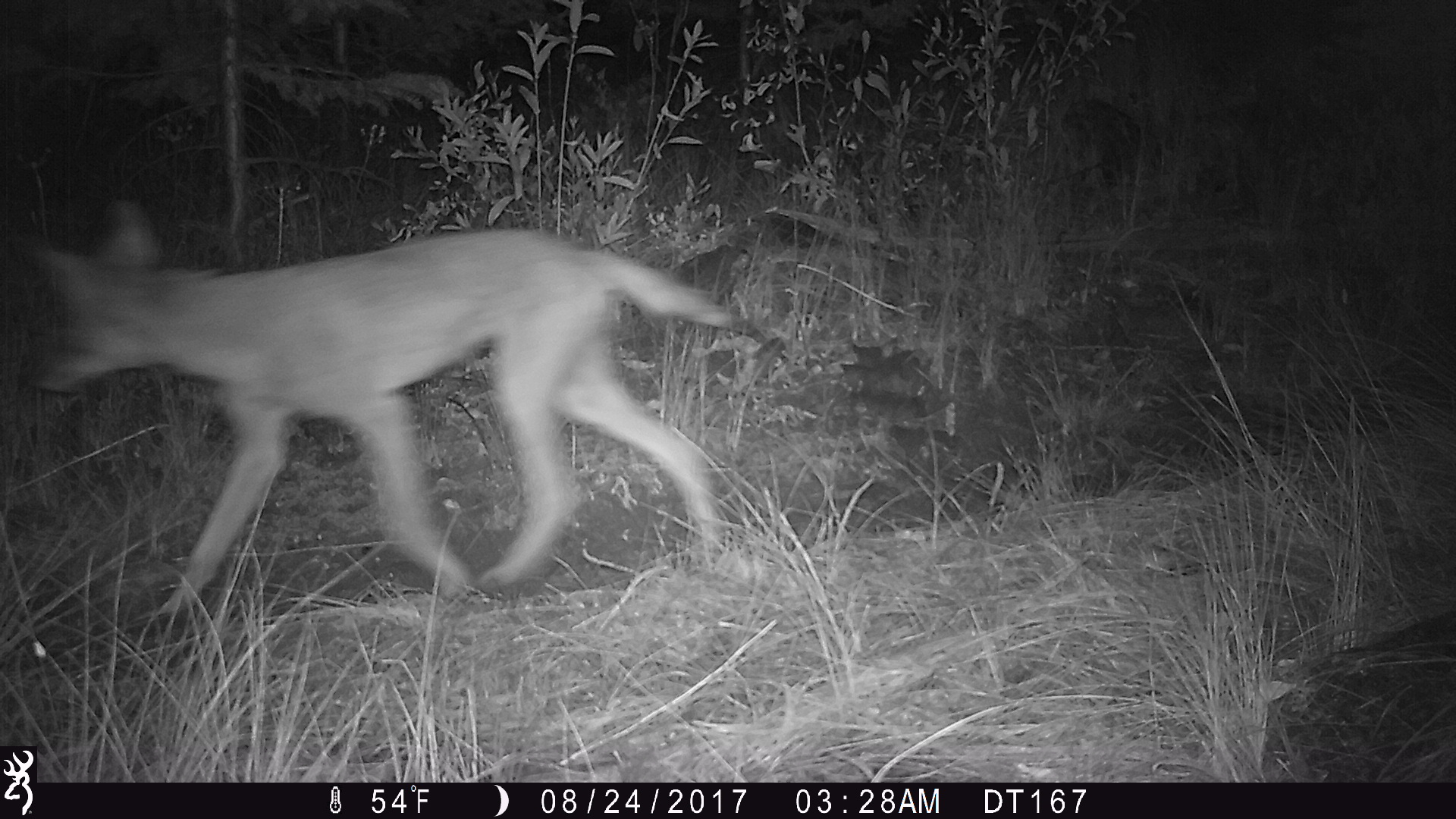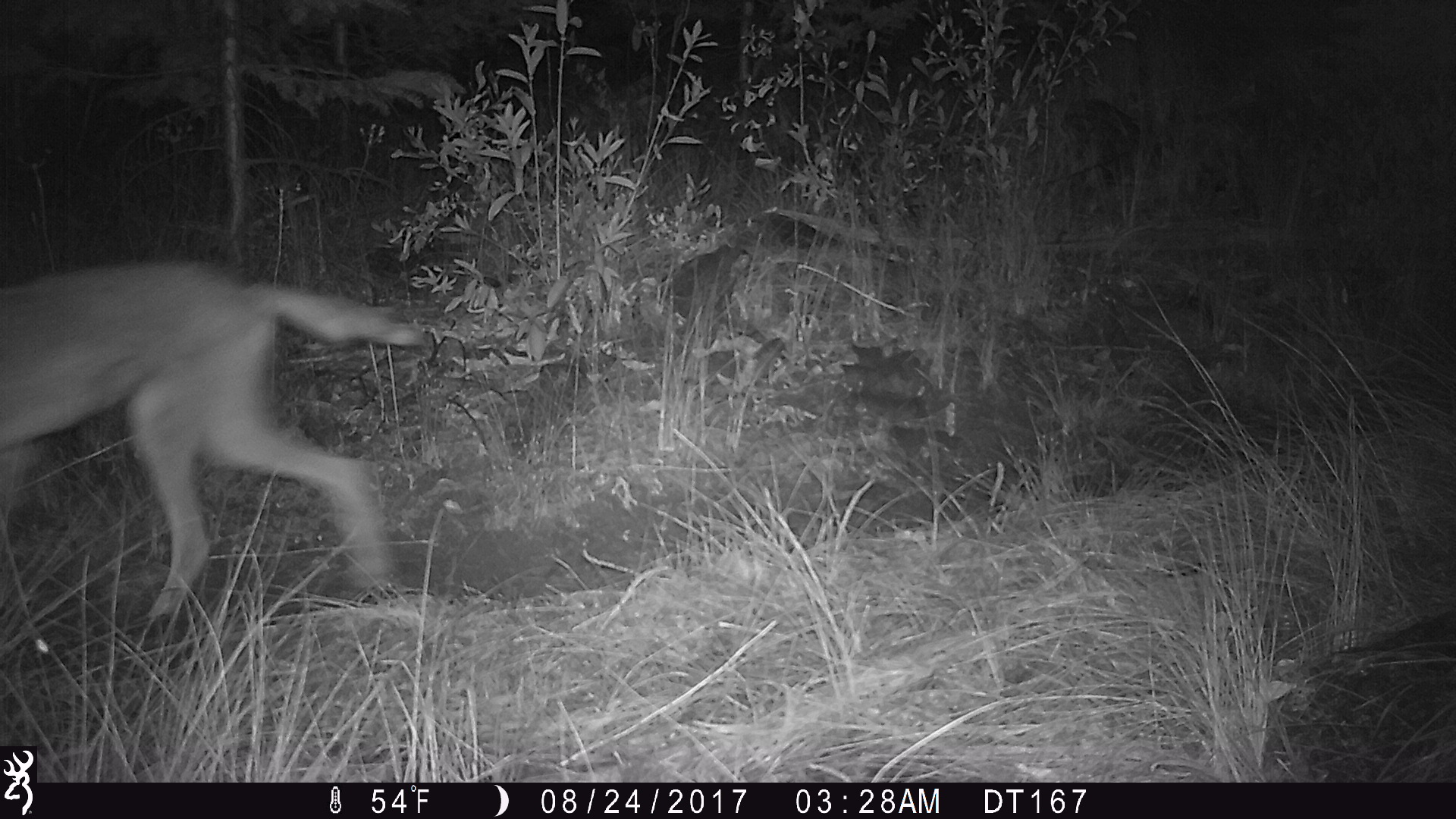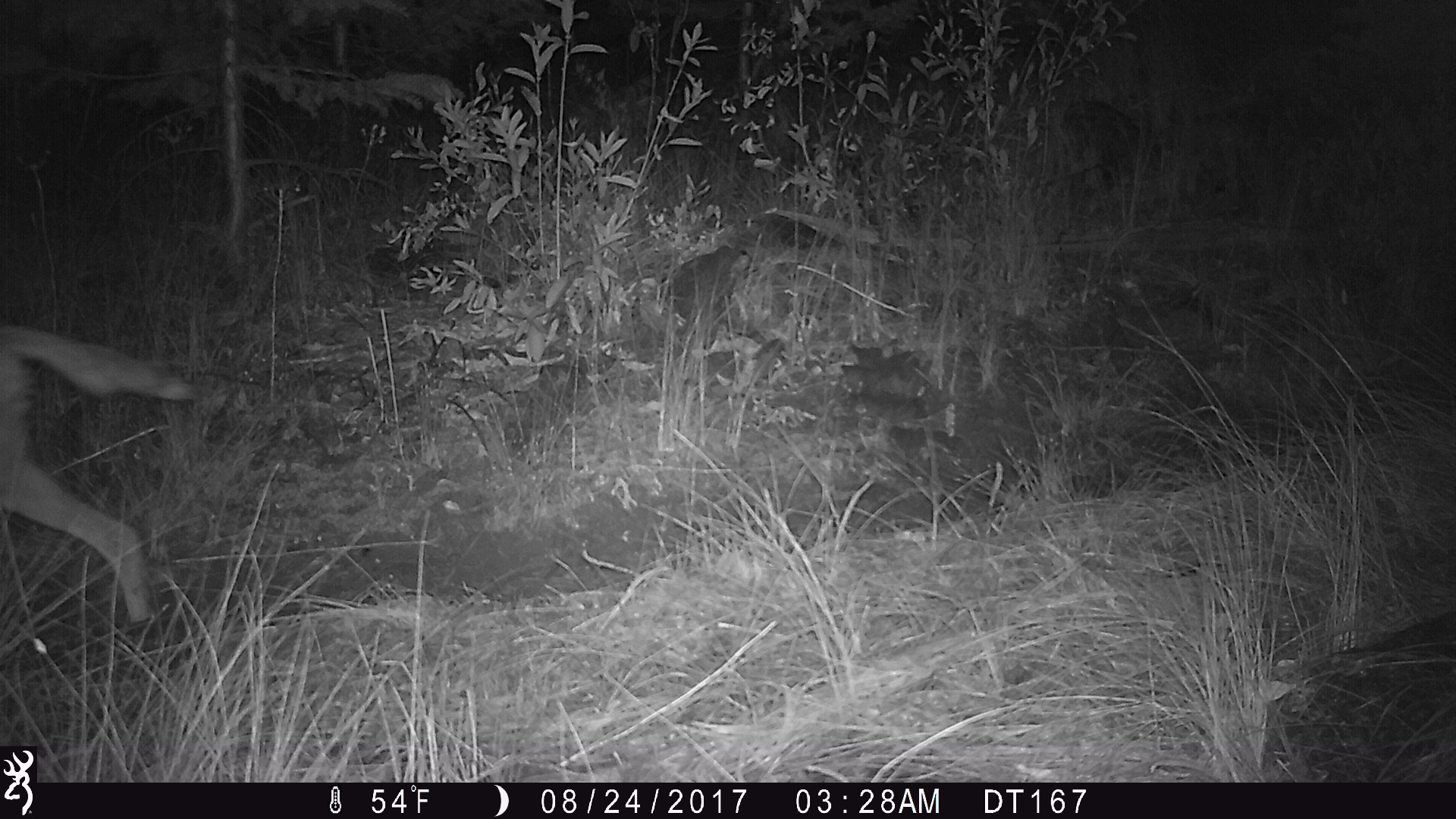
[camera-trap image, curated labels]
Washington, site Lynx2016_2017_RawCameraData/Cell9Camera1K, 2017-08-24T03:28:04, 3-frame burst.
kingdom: Animalia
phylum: Chordata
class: Mammalia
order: Carnivora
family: Canidae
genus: Canis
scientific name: Canis latrans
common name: coyote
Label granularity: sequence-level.